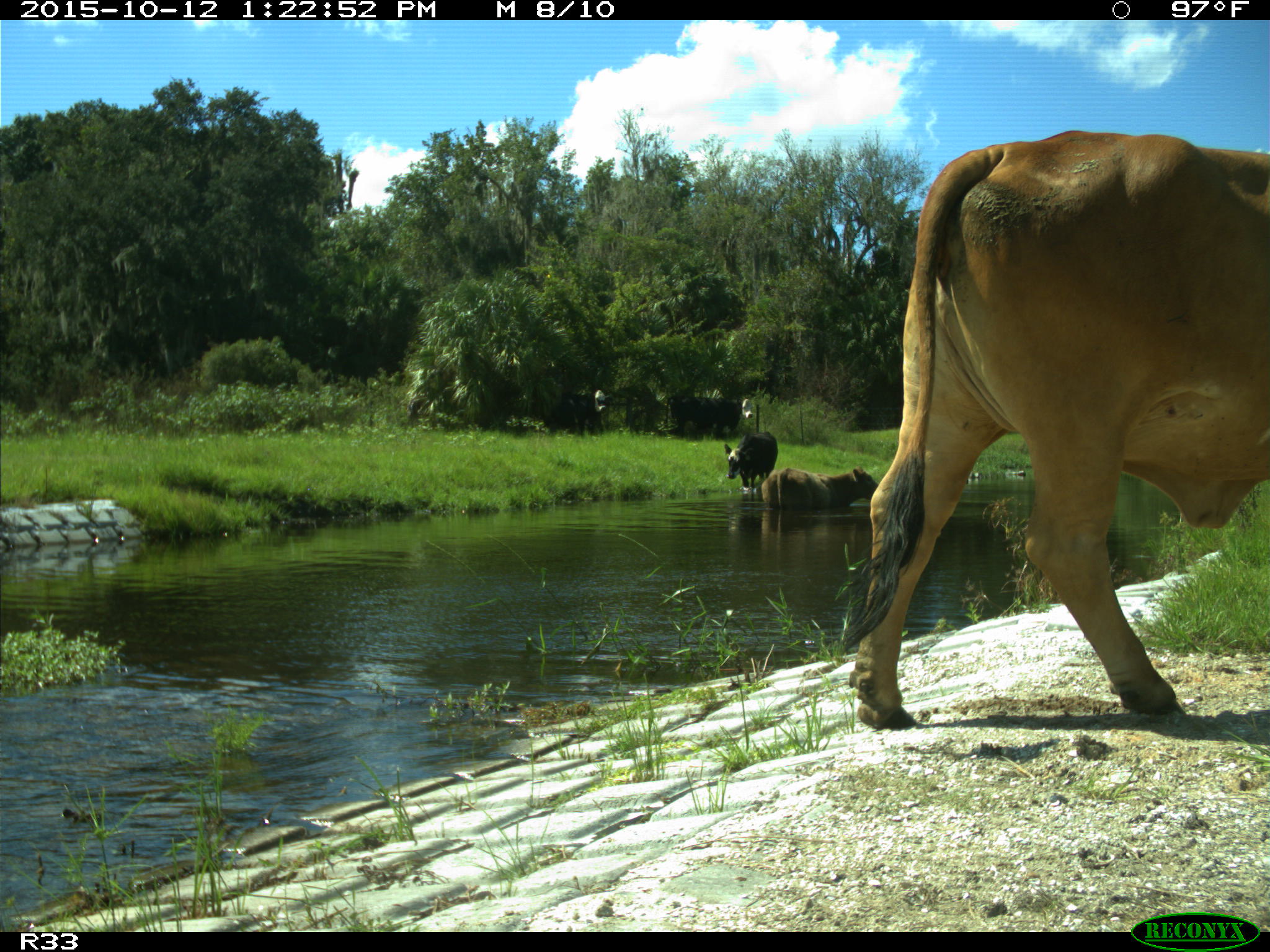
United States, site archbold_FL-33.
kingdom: Animalia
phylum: Chordata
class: Mammalia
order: Artiodactyla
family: Bovidae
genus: Bos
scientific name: Bos taurus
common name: domestic cow